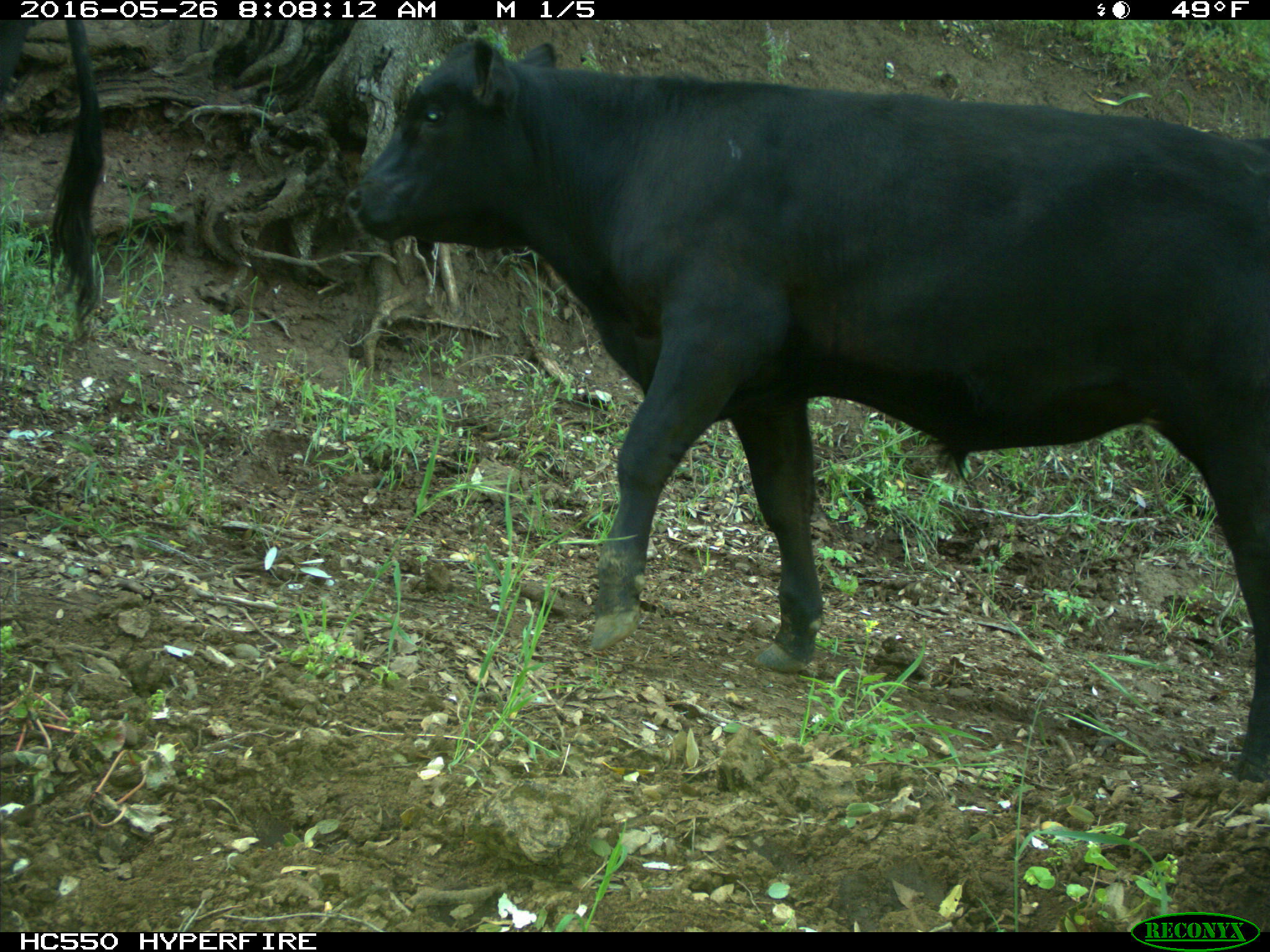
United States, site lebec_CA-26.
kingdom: Animalia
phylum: Chordata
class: Mammalia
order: Artiodactyla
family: Bovidae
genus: Bos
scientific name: Bos taurus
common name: domestic cow